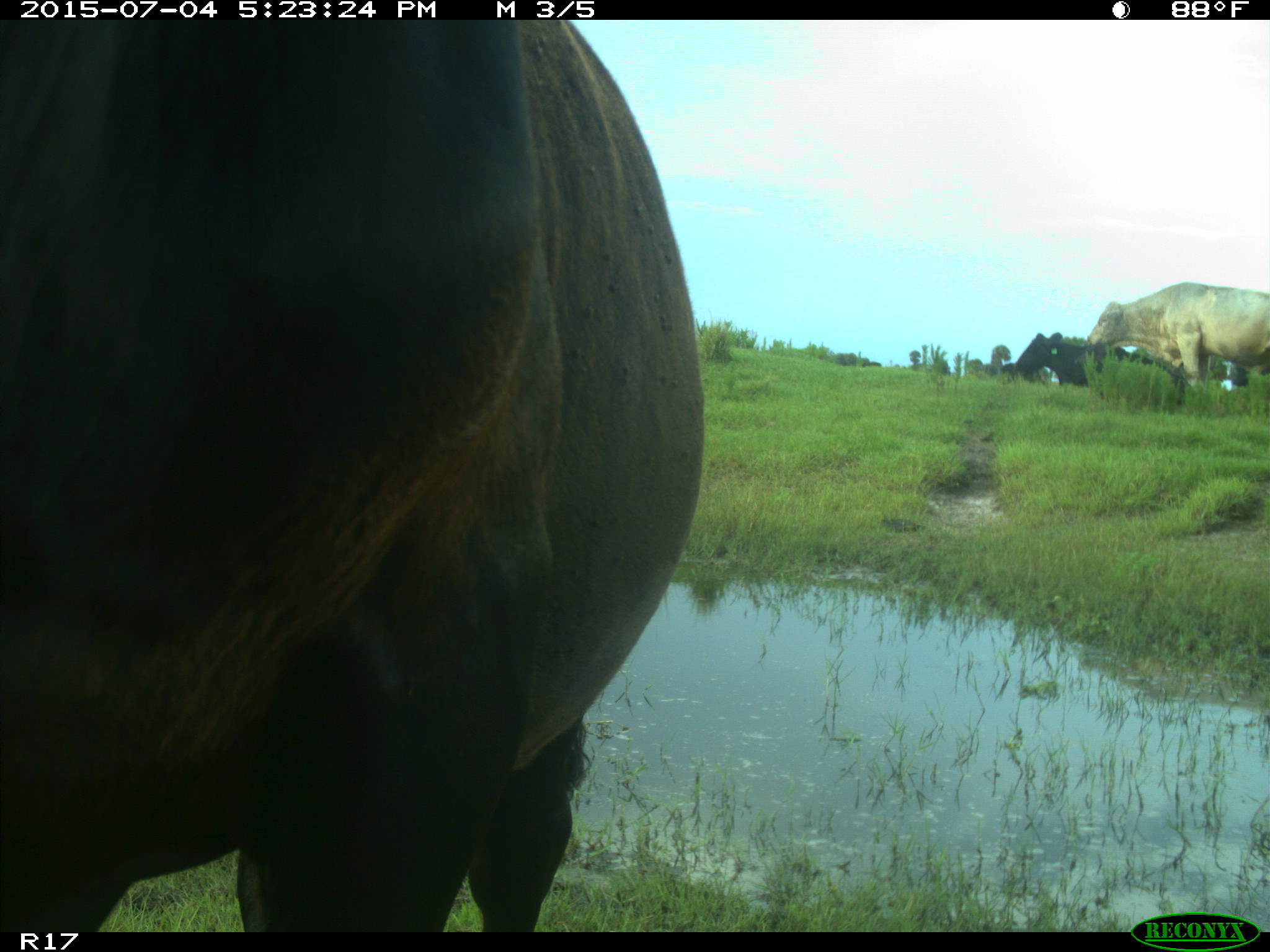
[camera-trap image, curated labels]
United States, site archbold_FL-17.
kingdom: Animalia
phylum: Chordata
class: Mammalia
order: Artiodactyla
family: Bovidae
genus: Bos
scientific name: Bos taurus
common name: domestic cow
Bos taurus (domestic cow).